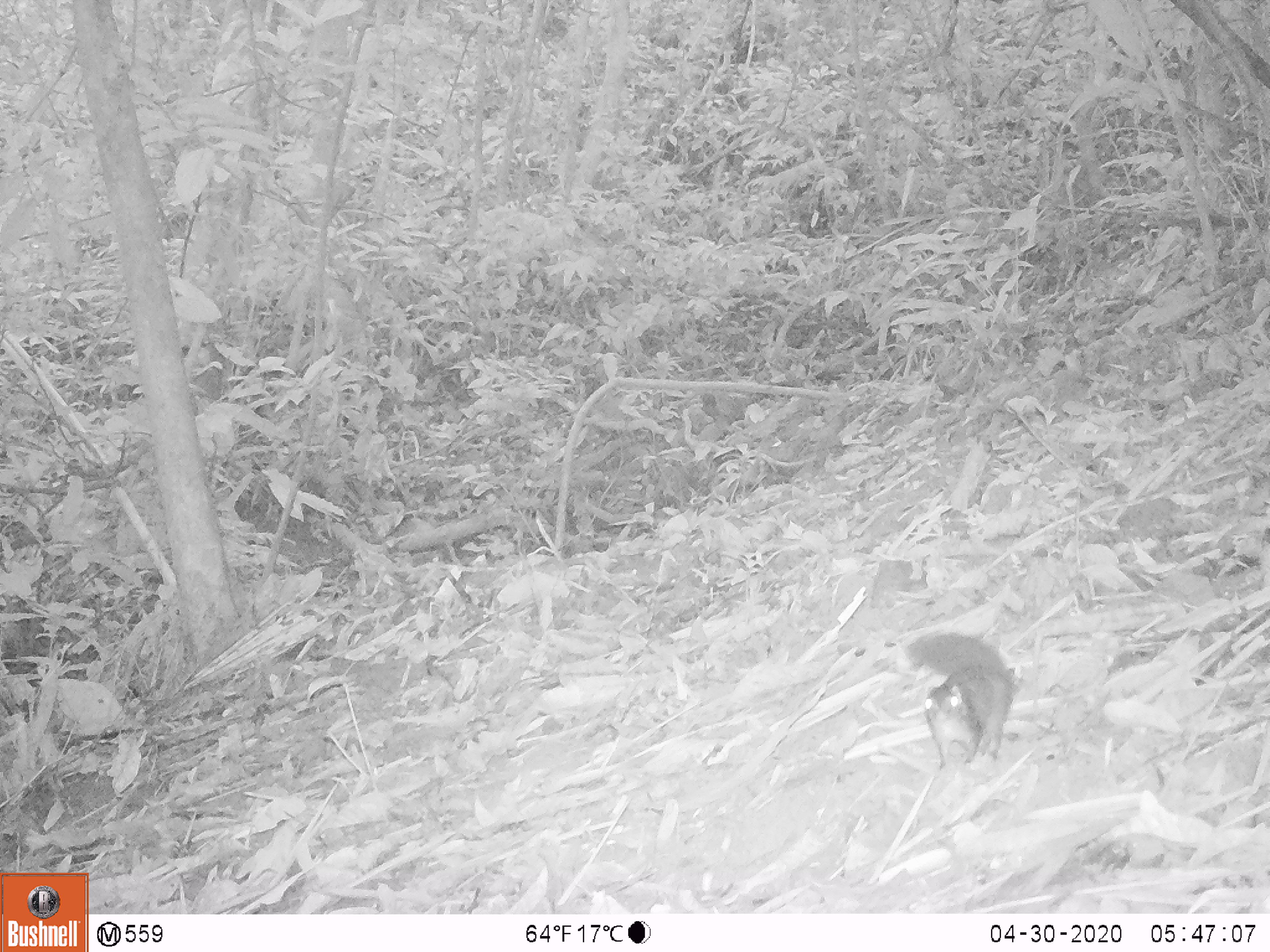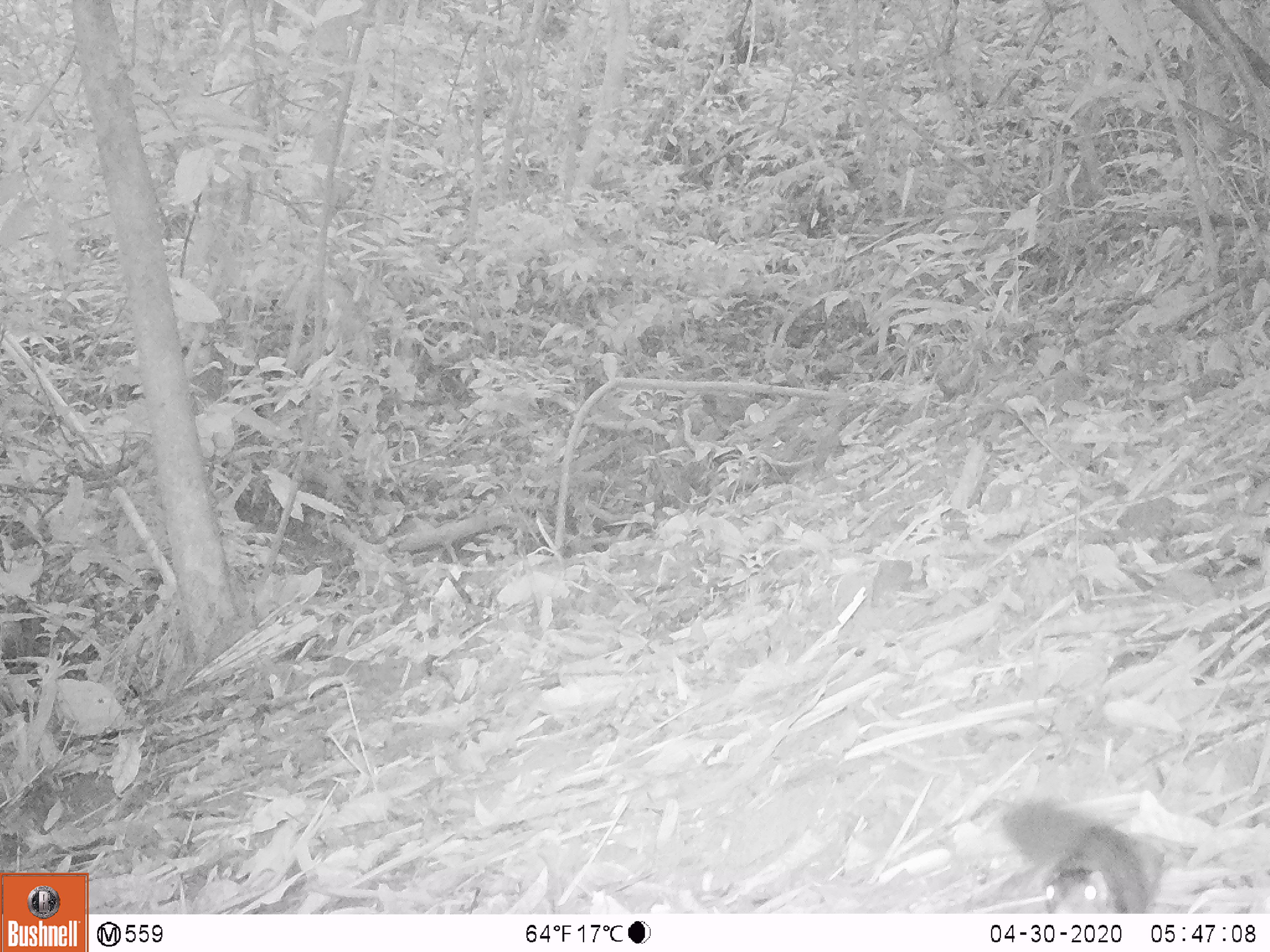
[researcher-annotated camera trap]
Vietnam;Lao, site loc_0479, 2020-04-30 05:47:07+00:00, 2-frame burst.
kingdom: Animalia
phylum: Chordata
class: Mammalia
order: Rodentia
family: Sciuridae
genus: Dremomys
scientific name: Dremomys rufigenis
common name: red-cheeked squirrel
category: red cheeked squirrel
Red cheeked squirrel (red-cheeked squirrel) (Dremomys rufigenis). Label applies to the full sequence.